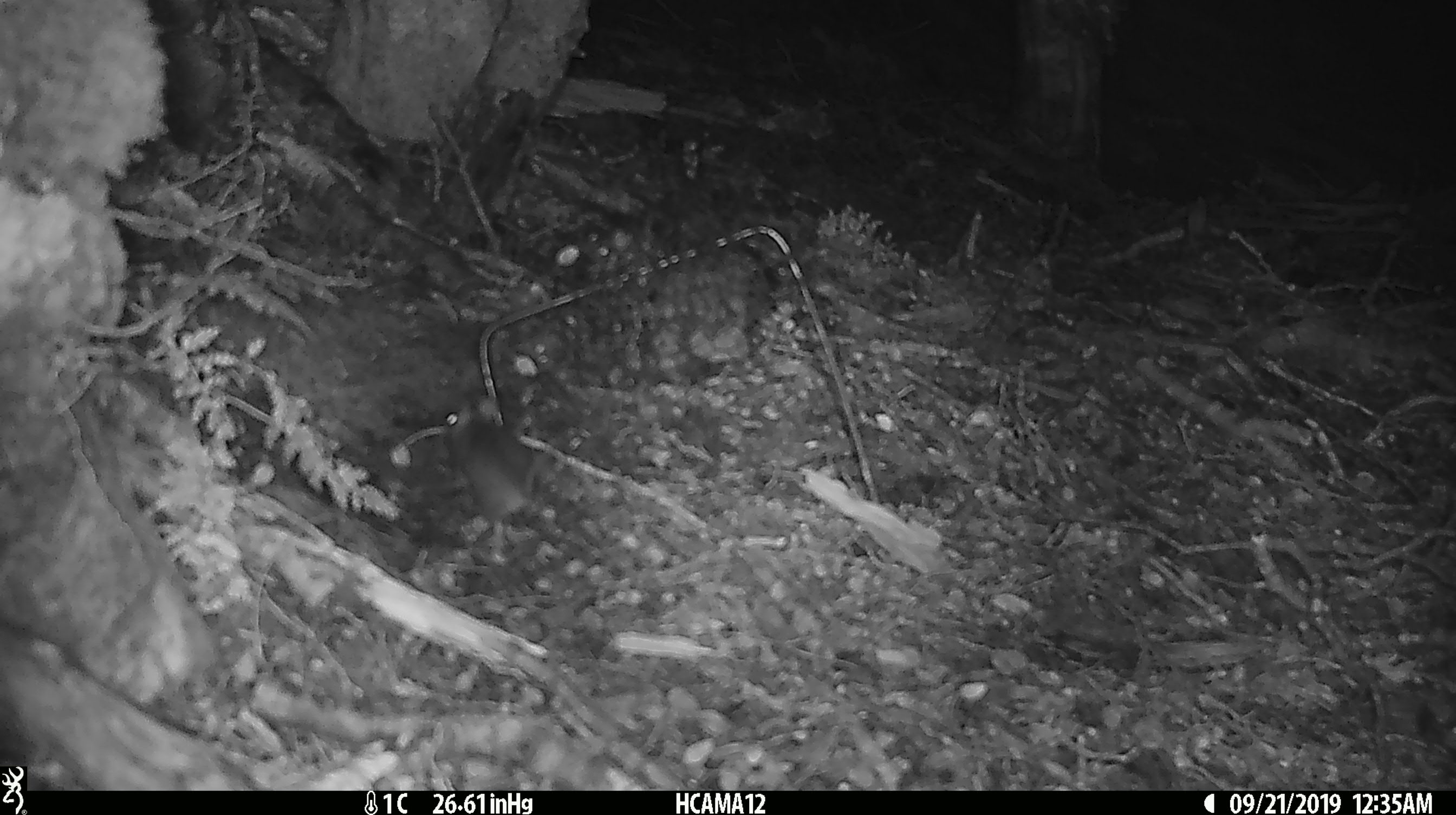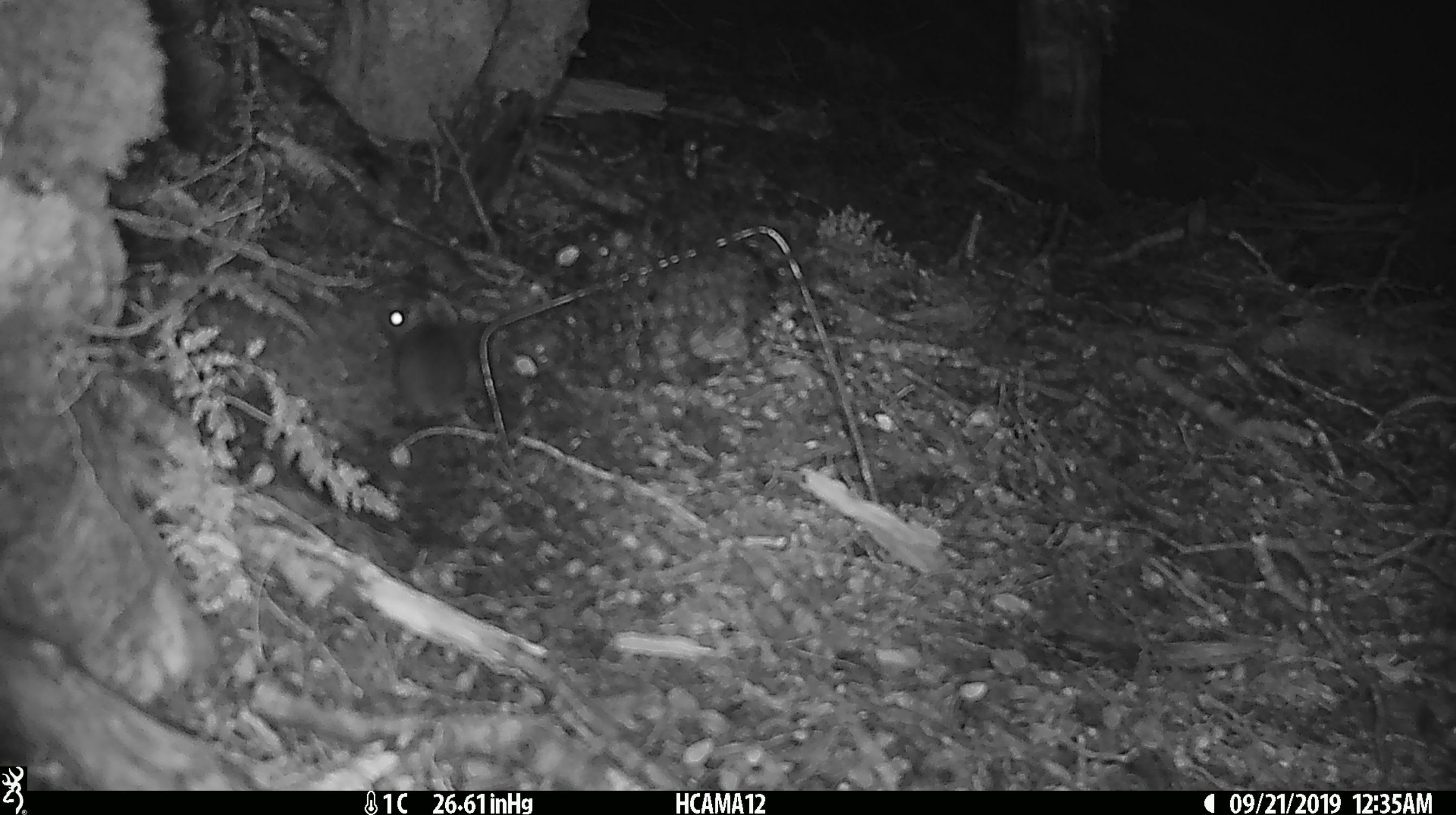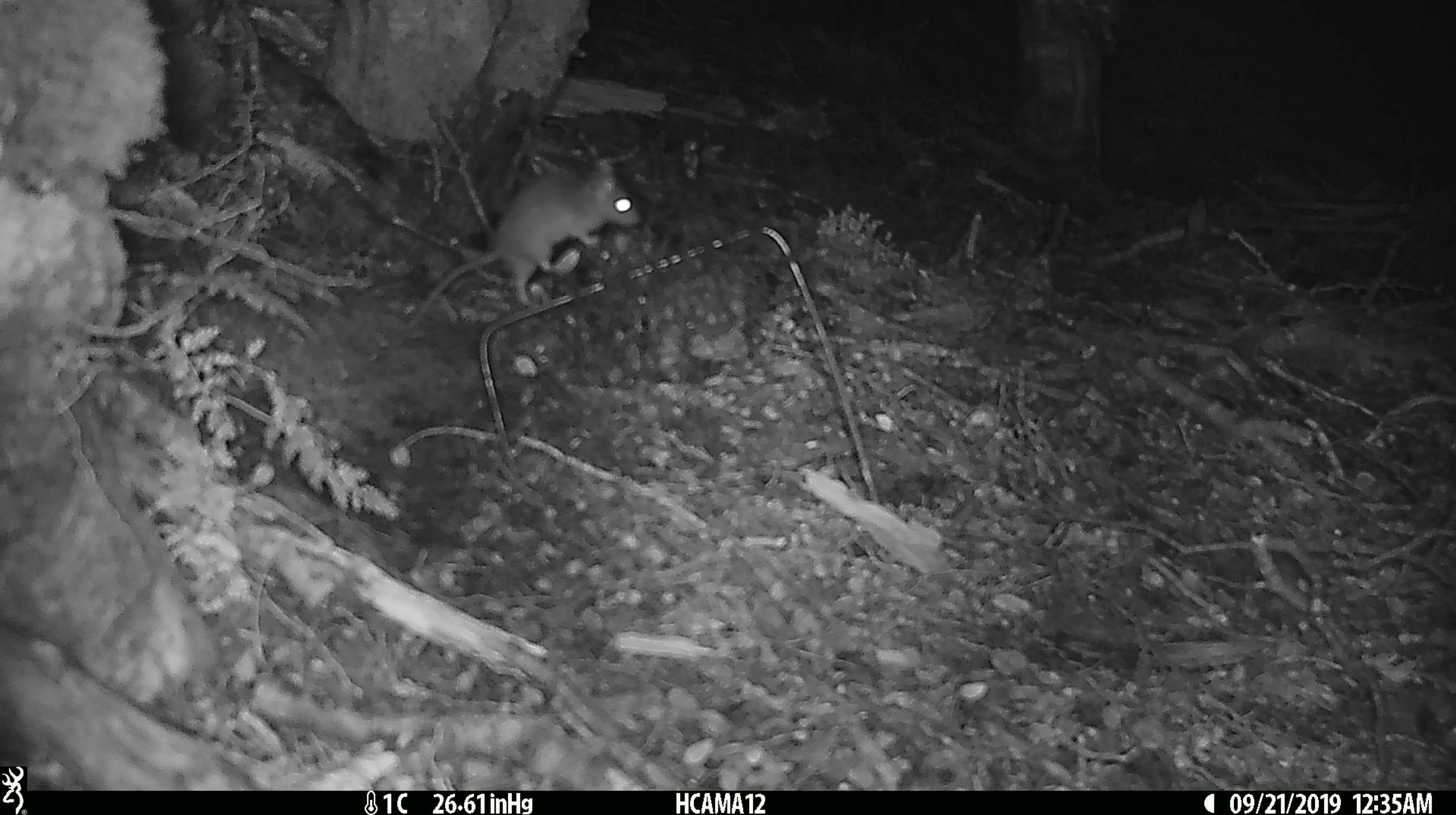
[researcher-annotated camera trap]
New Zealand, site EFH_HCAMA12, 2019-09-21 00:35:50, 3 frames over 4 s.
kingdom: Animalia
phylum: Chordata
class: Mammalia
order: Rodentia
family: Muridae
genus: Mus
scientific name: Mus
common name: mouse